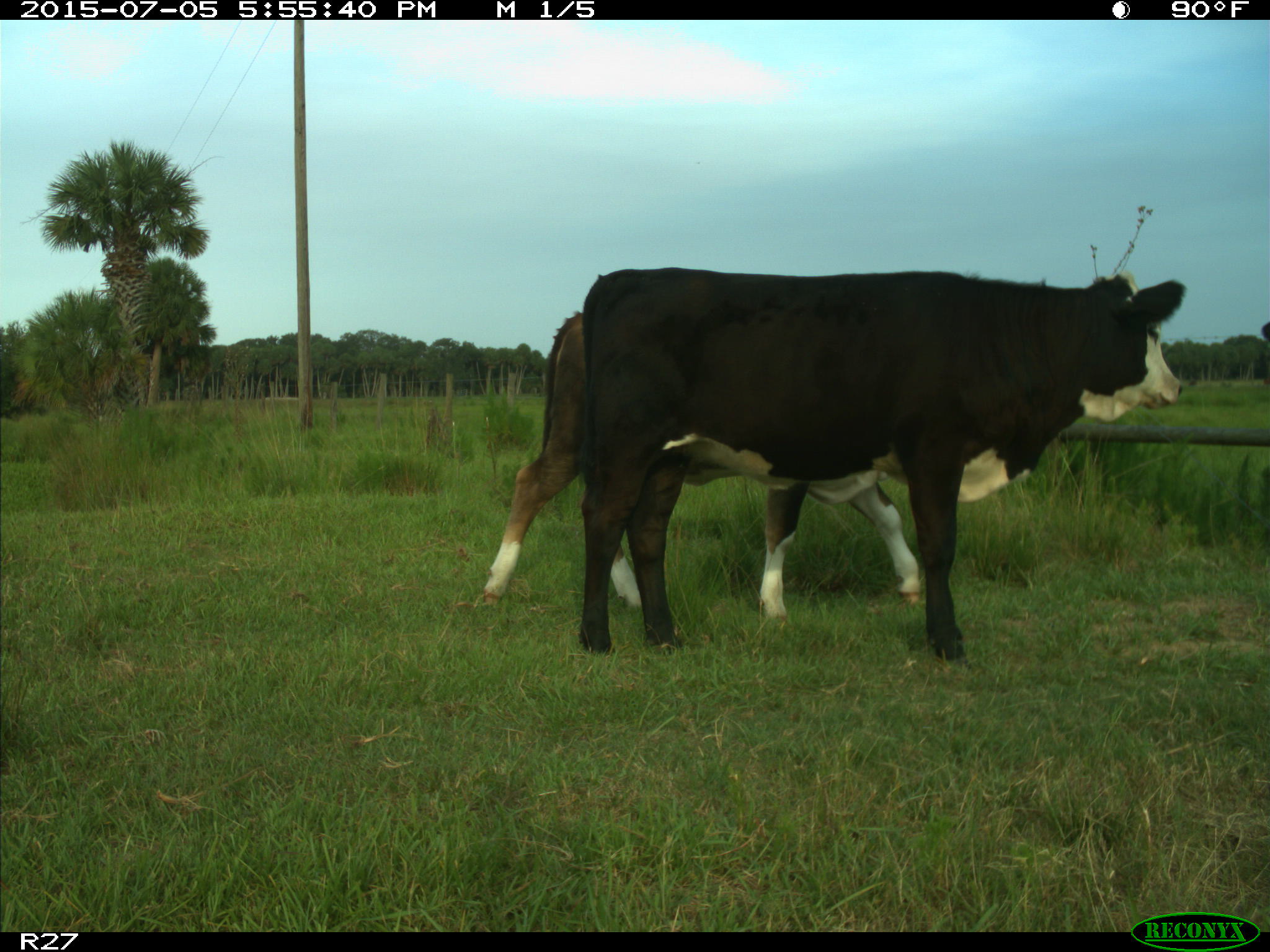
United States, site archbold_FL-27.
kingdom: Animalia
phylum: Chordata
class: Mammalia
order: Artiodactyla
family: Bovidae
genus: Bos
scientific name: Bos taurus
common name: domestic cow